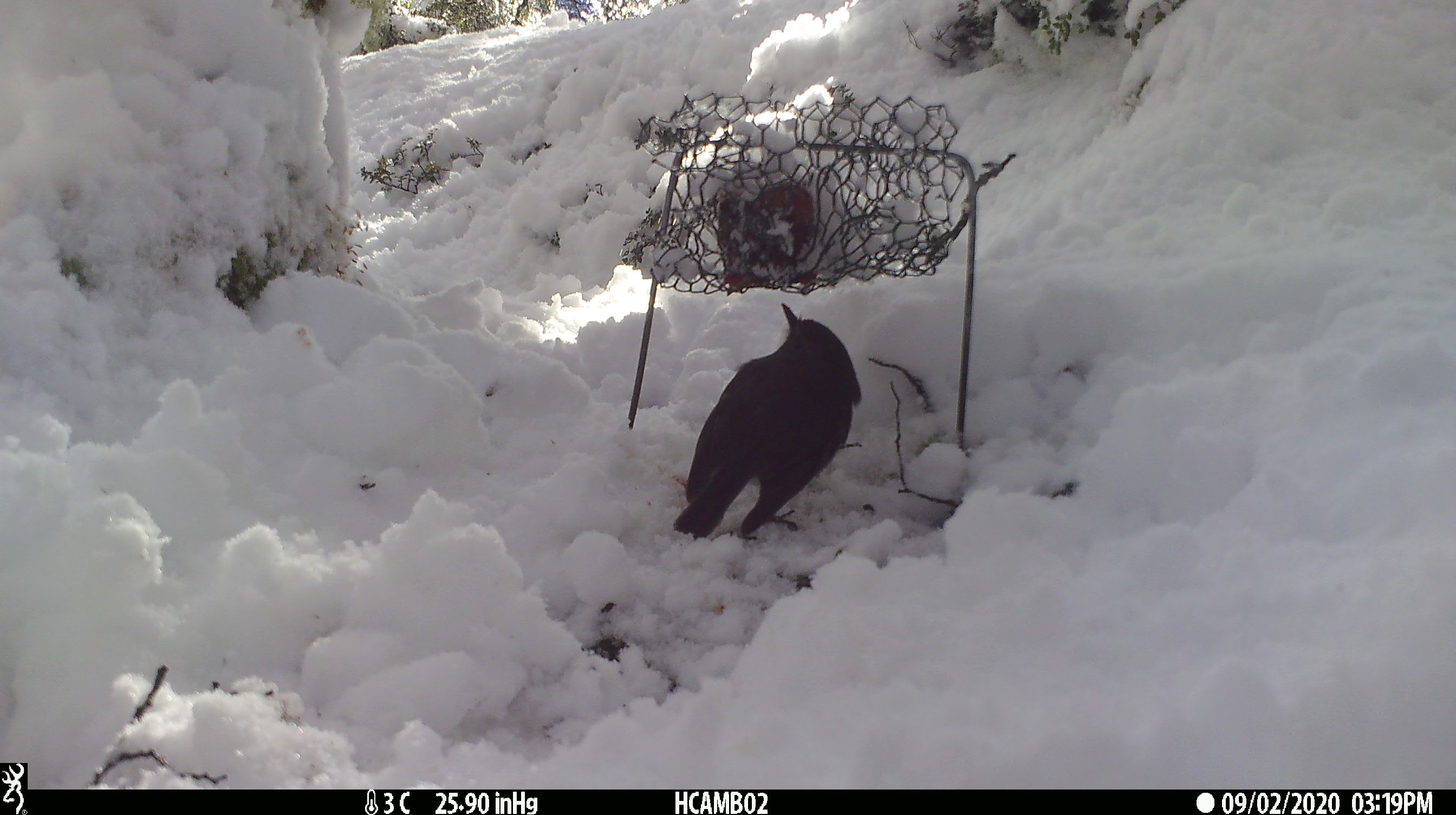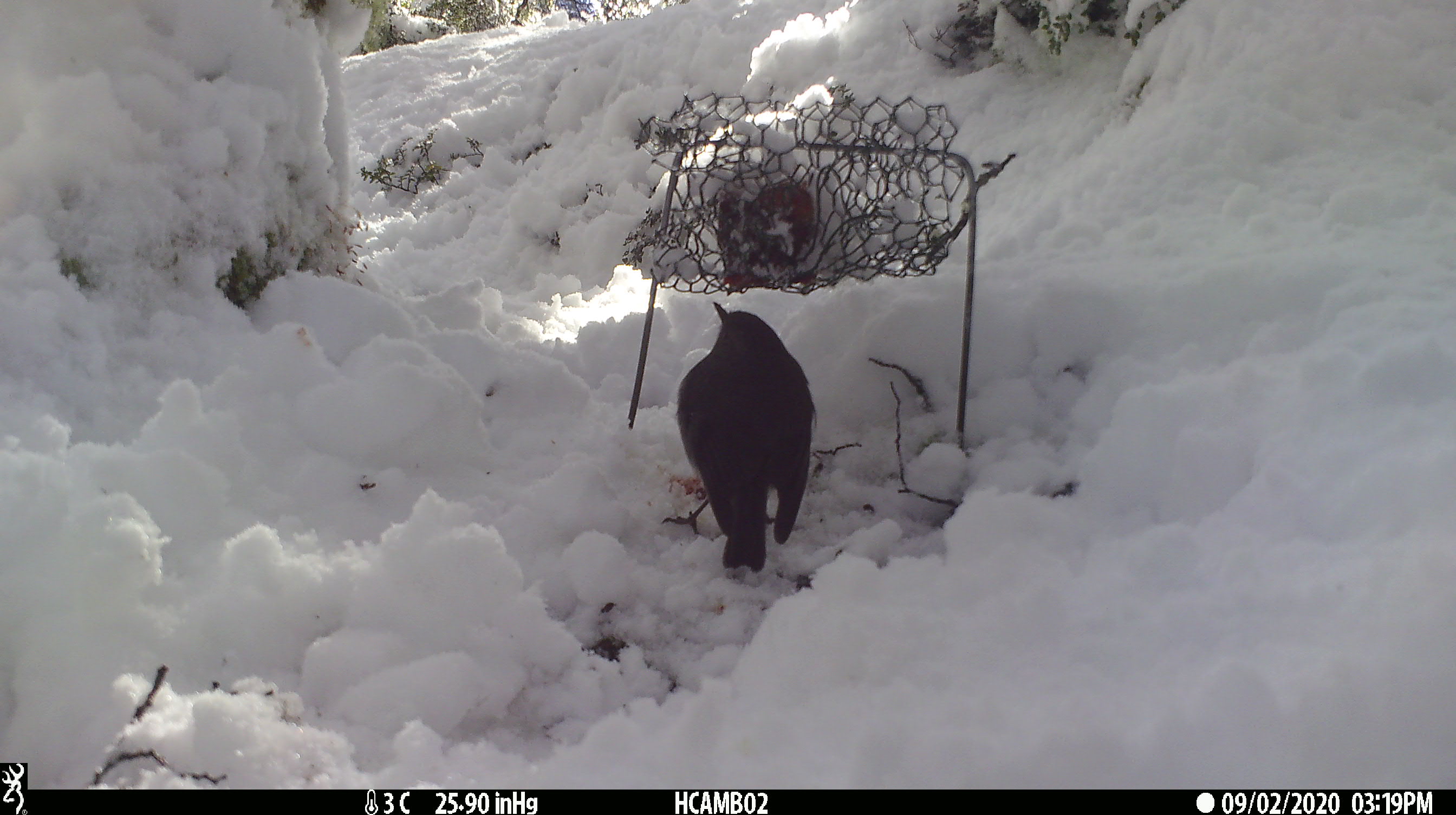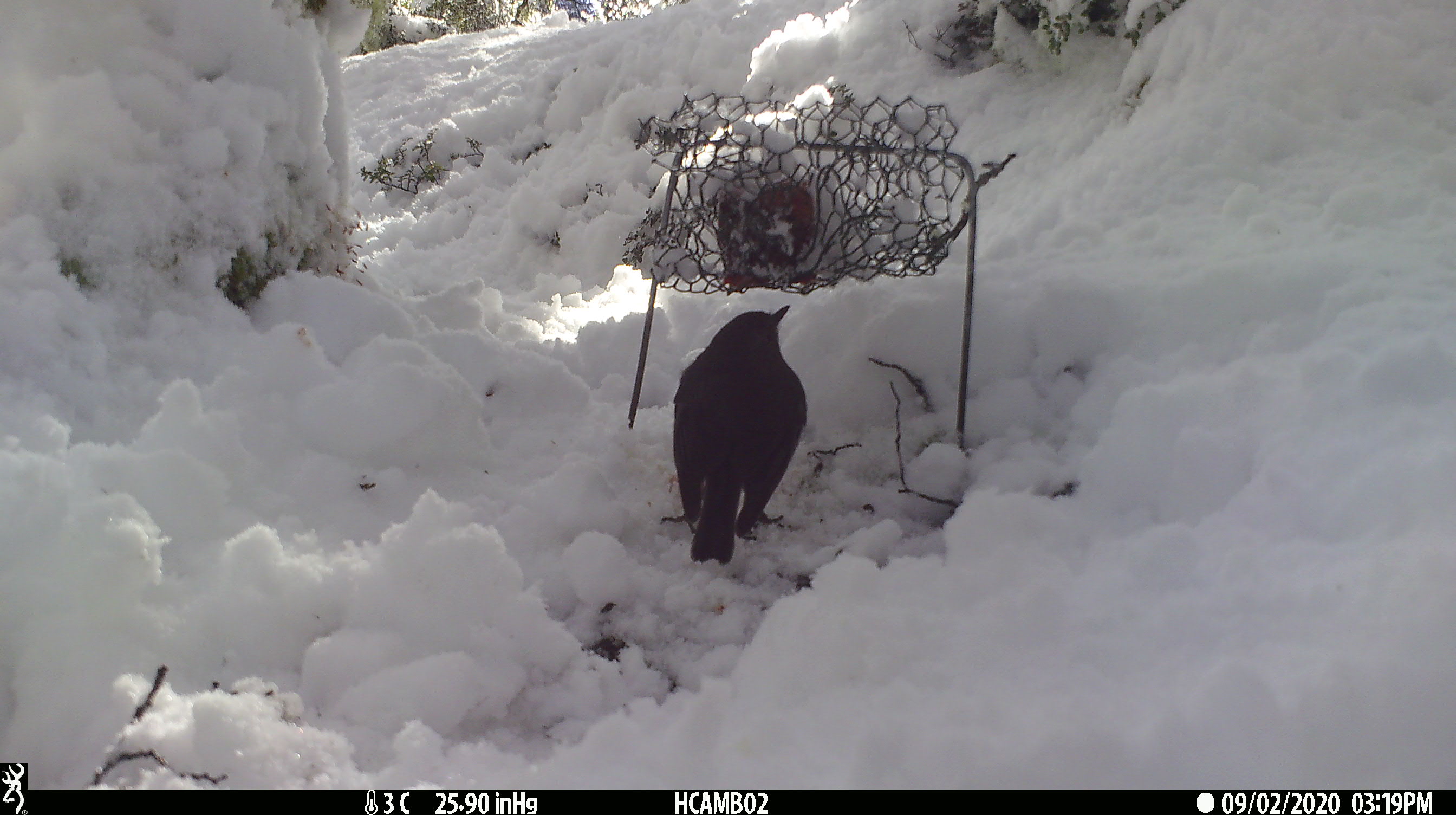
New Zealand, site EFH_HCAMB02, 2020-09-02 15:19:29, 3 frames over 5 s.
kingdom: Animalia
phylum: Chordata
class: Aves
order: Passeriformes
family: Petroicidae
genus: Petroica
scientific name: Petroica australis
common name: new zealand robin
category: robin